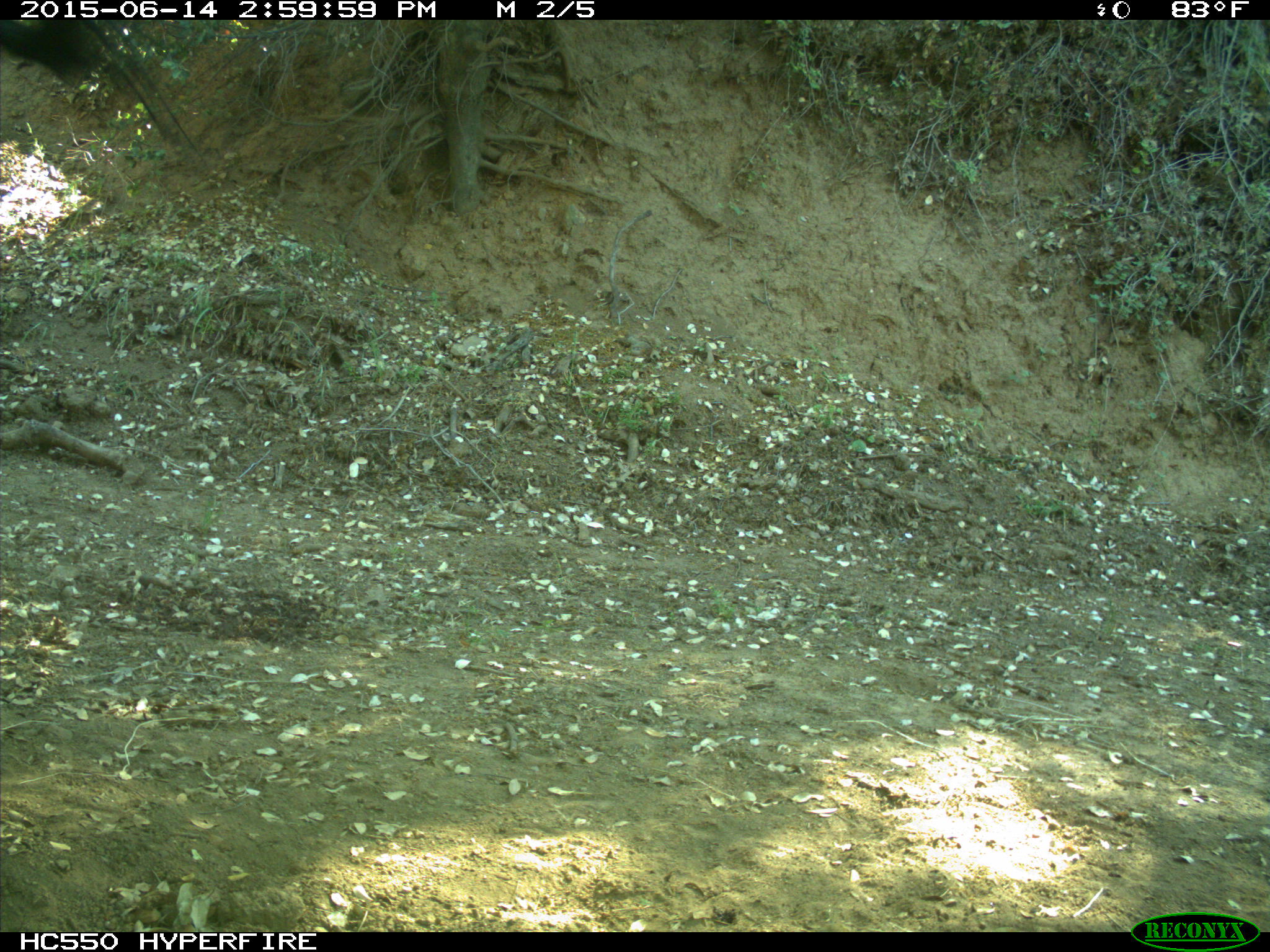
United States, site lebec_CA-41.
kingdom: Animalia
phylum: Chordata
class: Mammalia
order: Artiodactyla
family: Bovidae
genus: Bos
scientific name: Bos taurus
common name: domestic cow